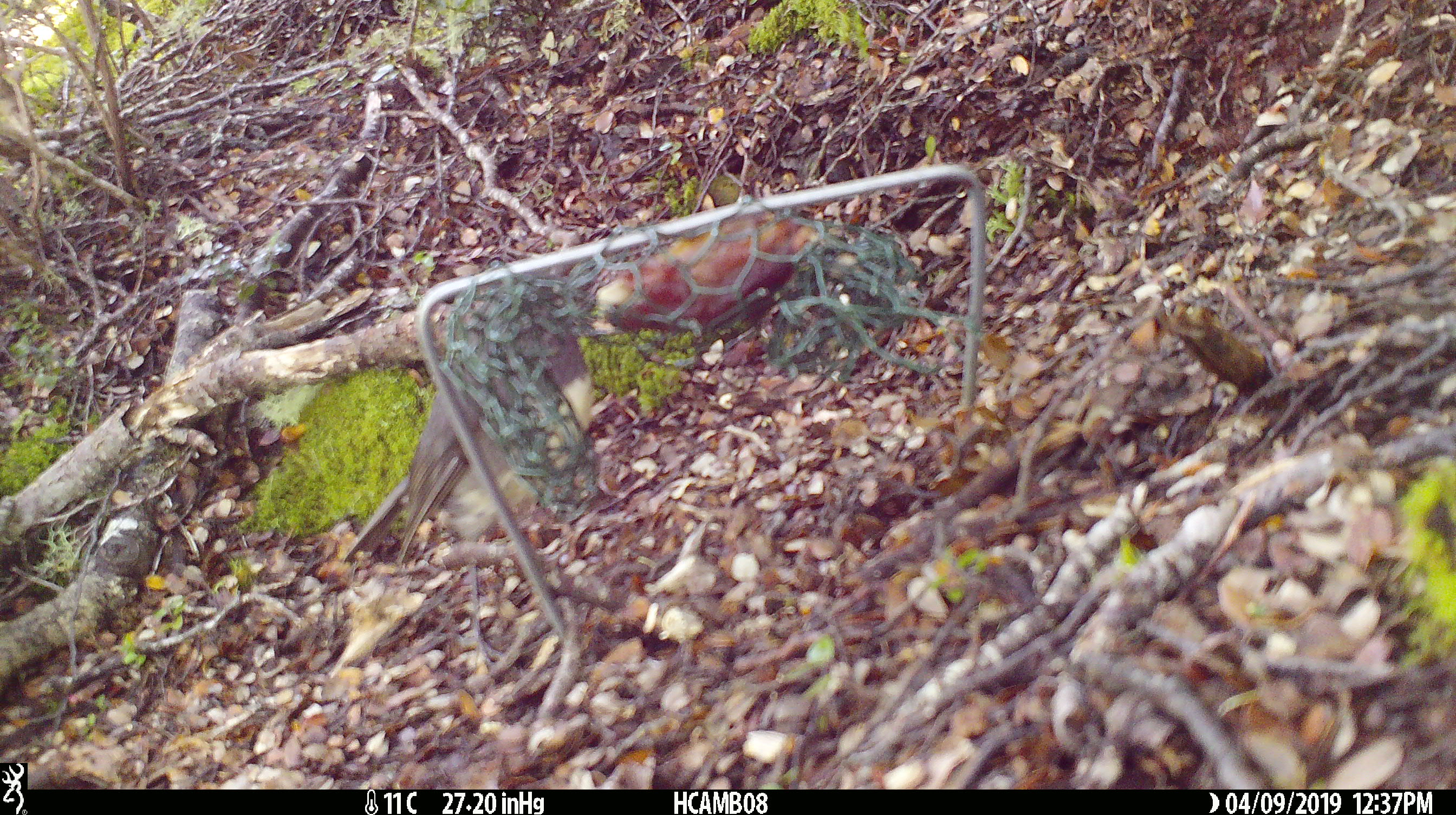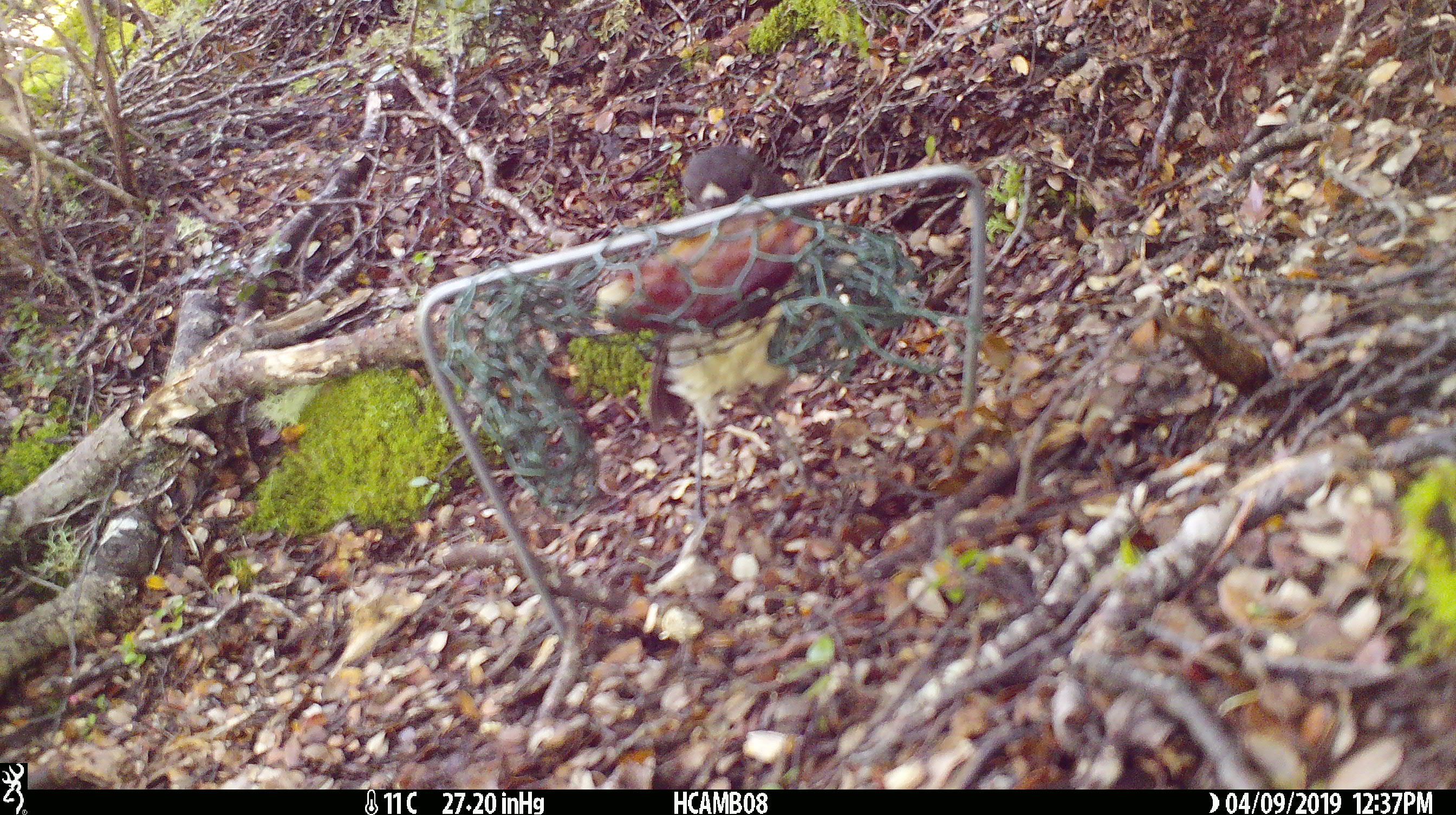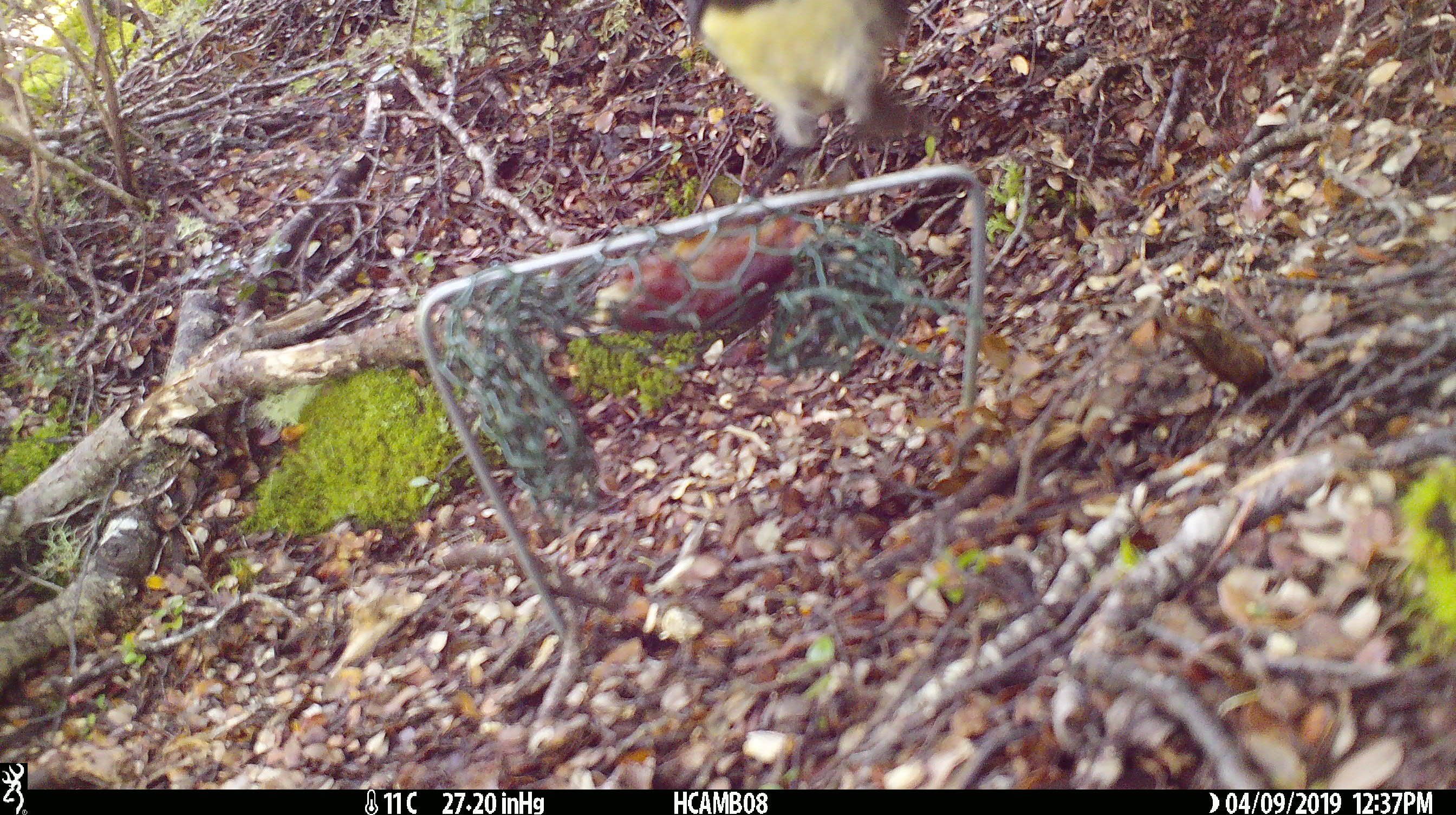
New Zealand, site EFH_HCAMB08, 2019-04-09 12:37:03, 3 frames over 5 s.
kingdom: Animalia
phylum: Chordata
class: Aves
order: Passeriformes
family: Petroicidae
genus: Petroica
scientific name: Petroica australis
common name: new zealand robin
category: robin